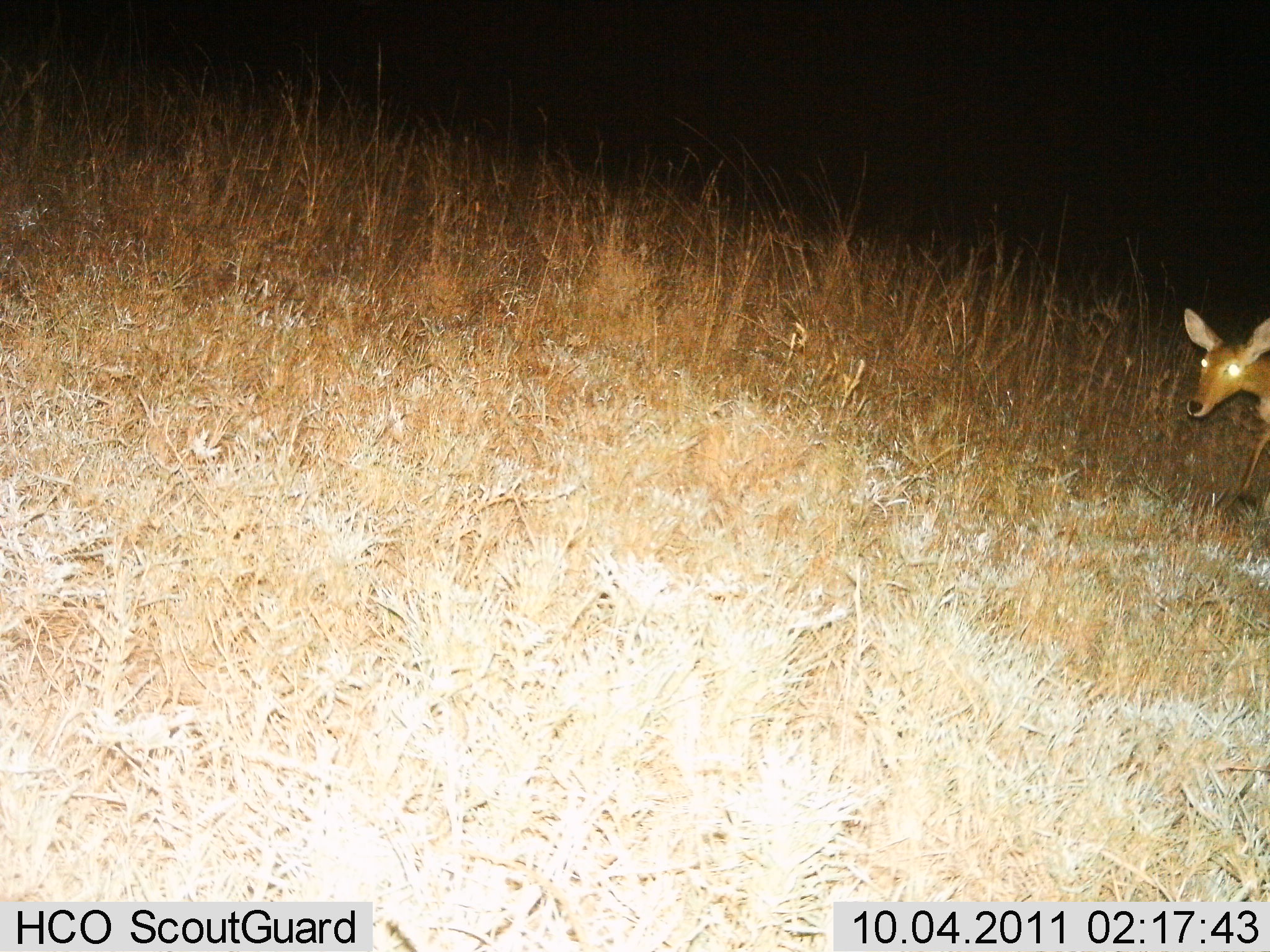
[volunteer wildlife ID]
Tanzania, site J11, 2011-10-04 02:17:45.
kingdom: Animalia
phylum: Chordata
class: Mammalia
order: Artiodactyla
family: Bovidae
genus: Redunca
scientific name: Redunca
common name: reedbuck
Reedbuck (Redunca), count 1. Behavior (volunteer vote fractions): standing 64%, resting 0%, moving 36%, interacting 0%. Young present (vote fraction): 0%. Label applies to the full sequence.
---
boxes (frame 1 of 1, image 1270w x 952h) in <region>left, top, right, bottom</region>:
animal: <region>1183, 306, 1270, 518</region>